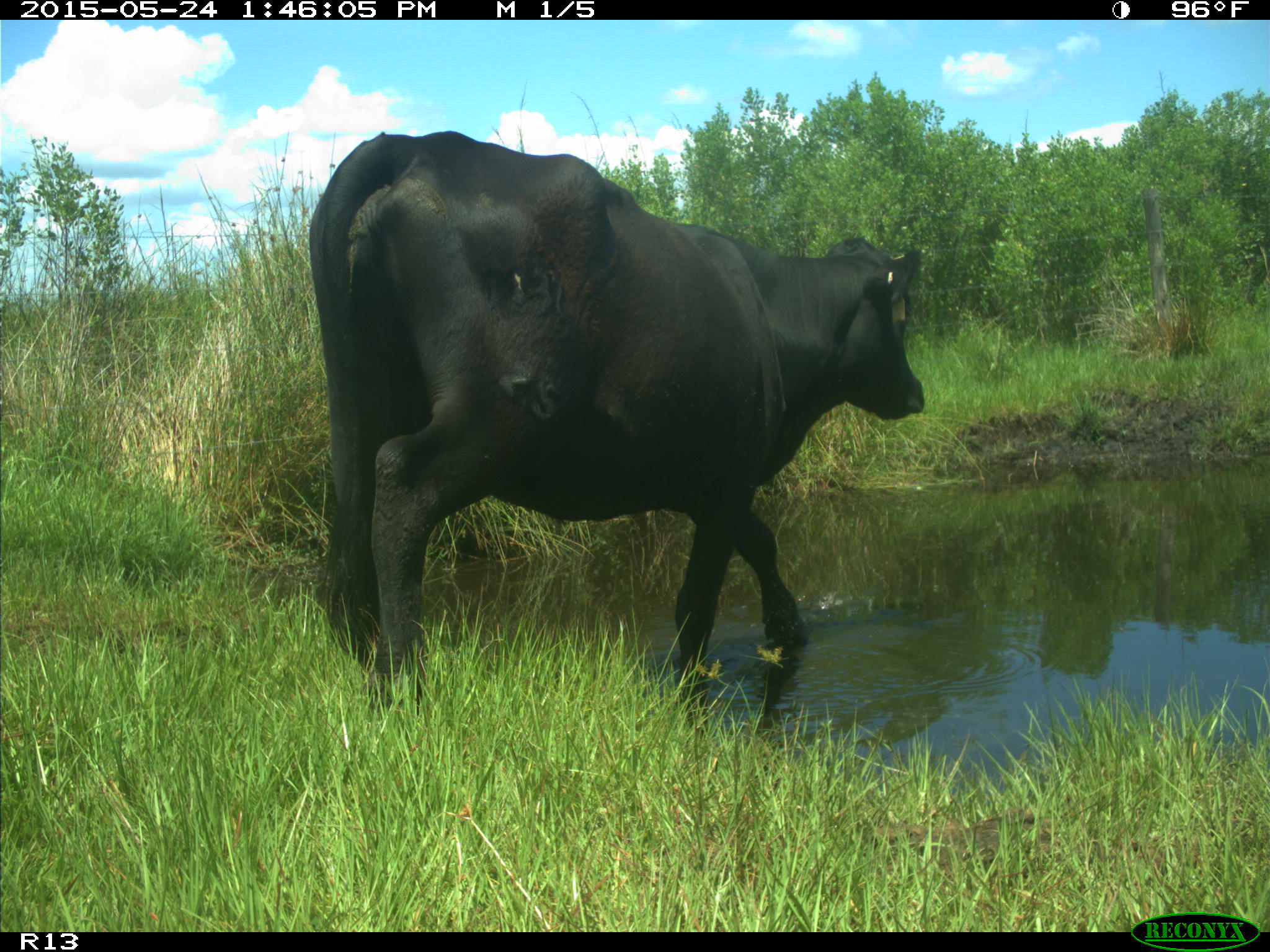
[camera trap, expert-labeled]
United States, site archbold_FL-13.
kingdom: Animalia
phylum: Chordata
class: Mammalia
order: Artiodactyla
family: Bovidae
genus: Bos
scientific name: Bos taurus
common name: domestic cow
Bos taurus (domestic cow).